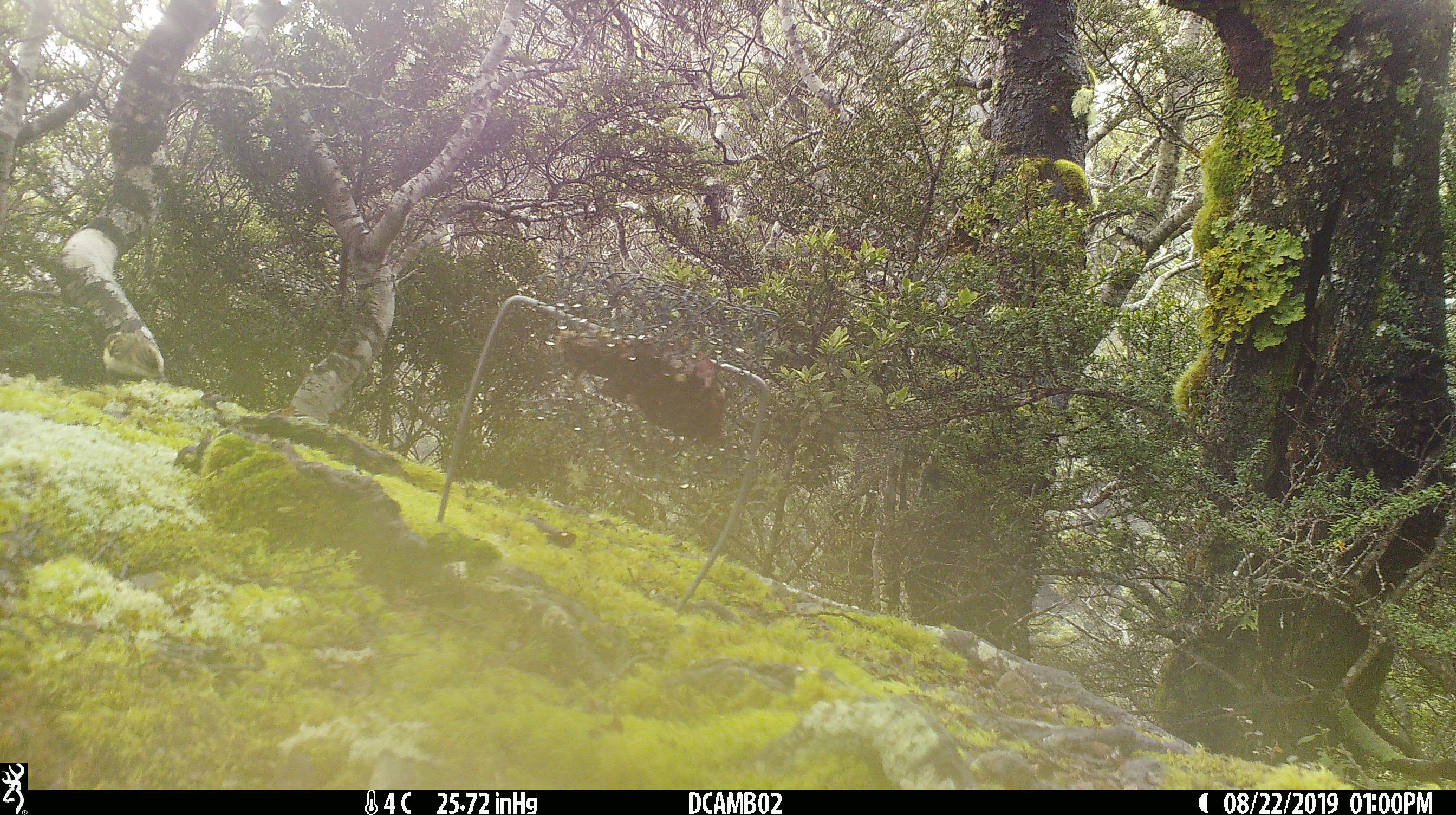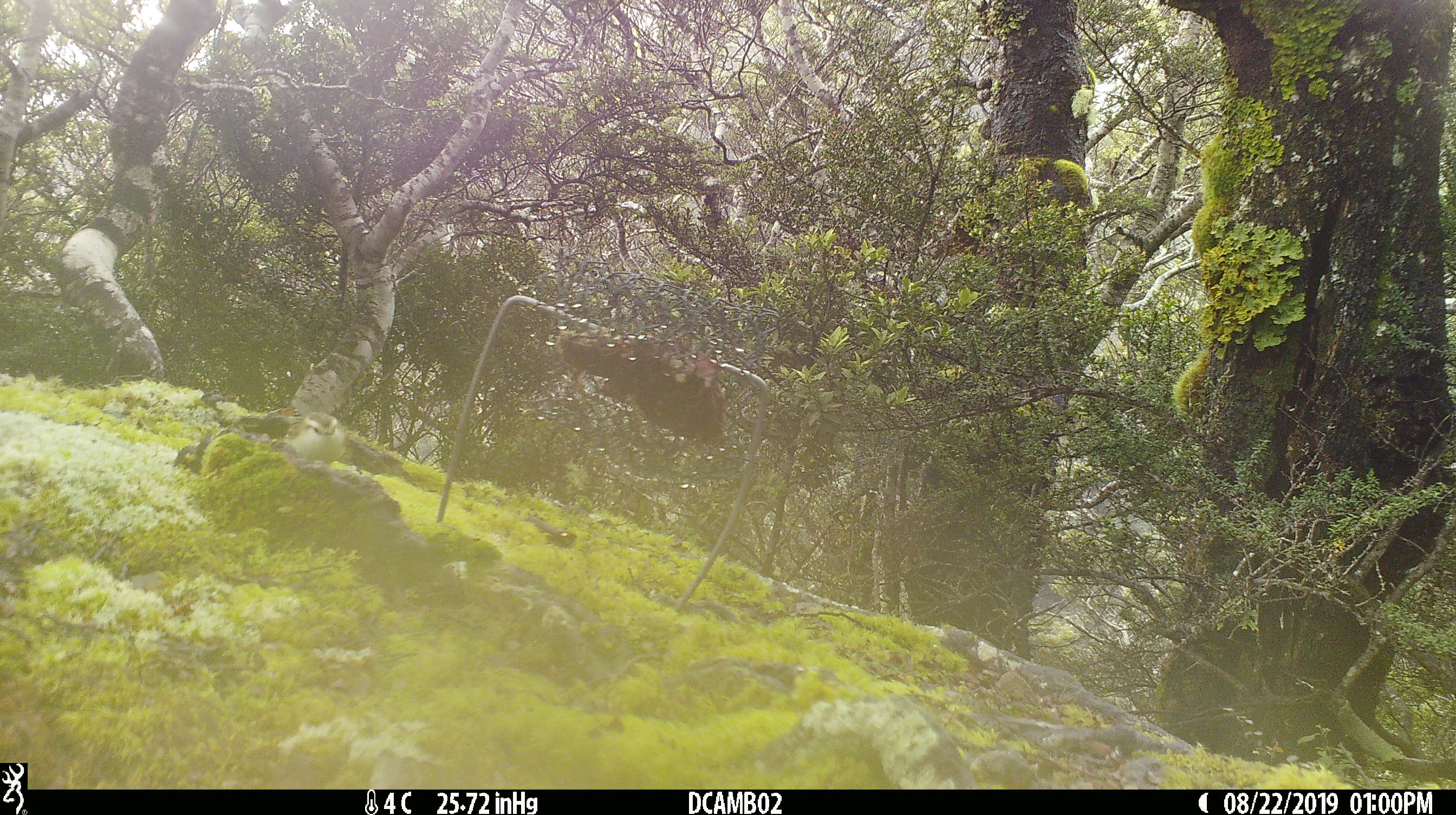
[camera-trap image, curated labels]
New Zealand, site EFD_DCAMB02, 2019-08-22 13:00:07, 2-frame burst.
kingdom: Animalia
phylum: Chordata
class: Aves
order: Passeriformes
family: Acanthisittidae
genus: Acanthisitta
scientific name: Acanthisitta chloris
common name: rifleman